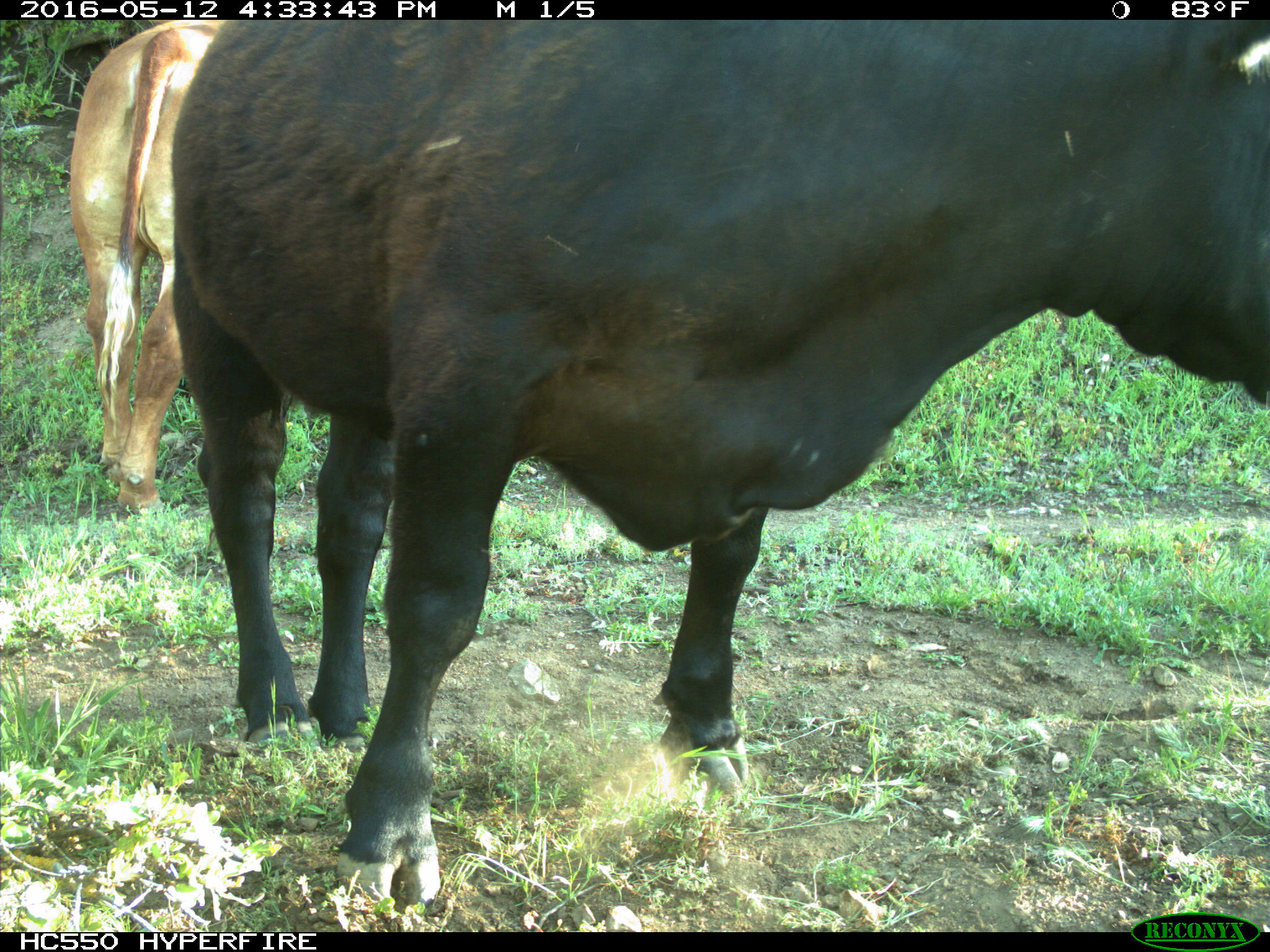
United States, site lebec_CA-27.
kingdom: Animalia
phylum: Chordata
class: Mammalia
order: Artiodactyla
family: Bovidae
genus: Bos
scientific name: Bos taurus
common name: domestic cow